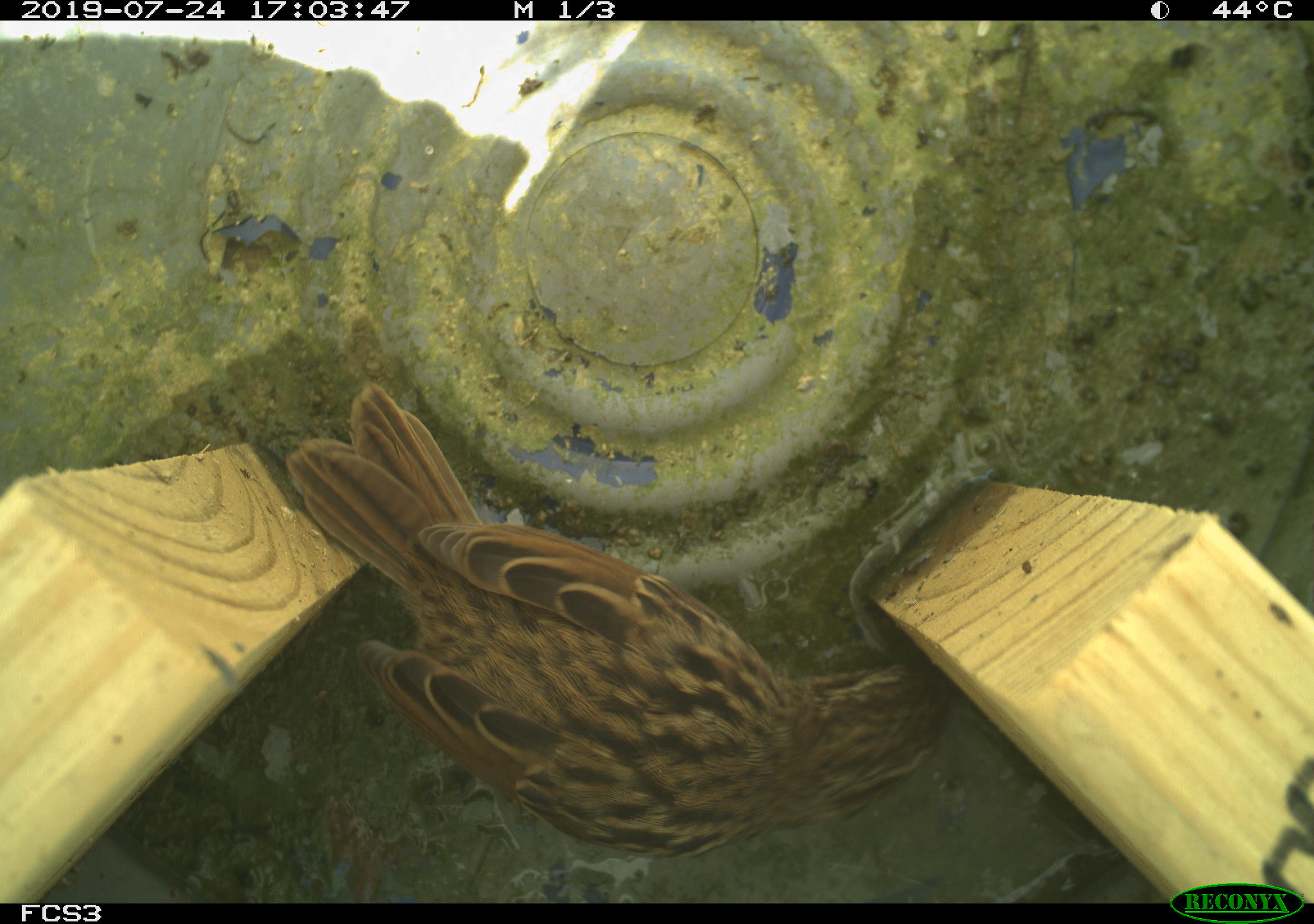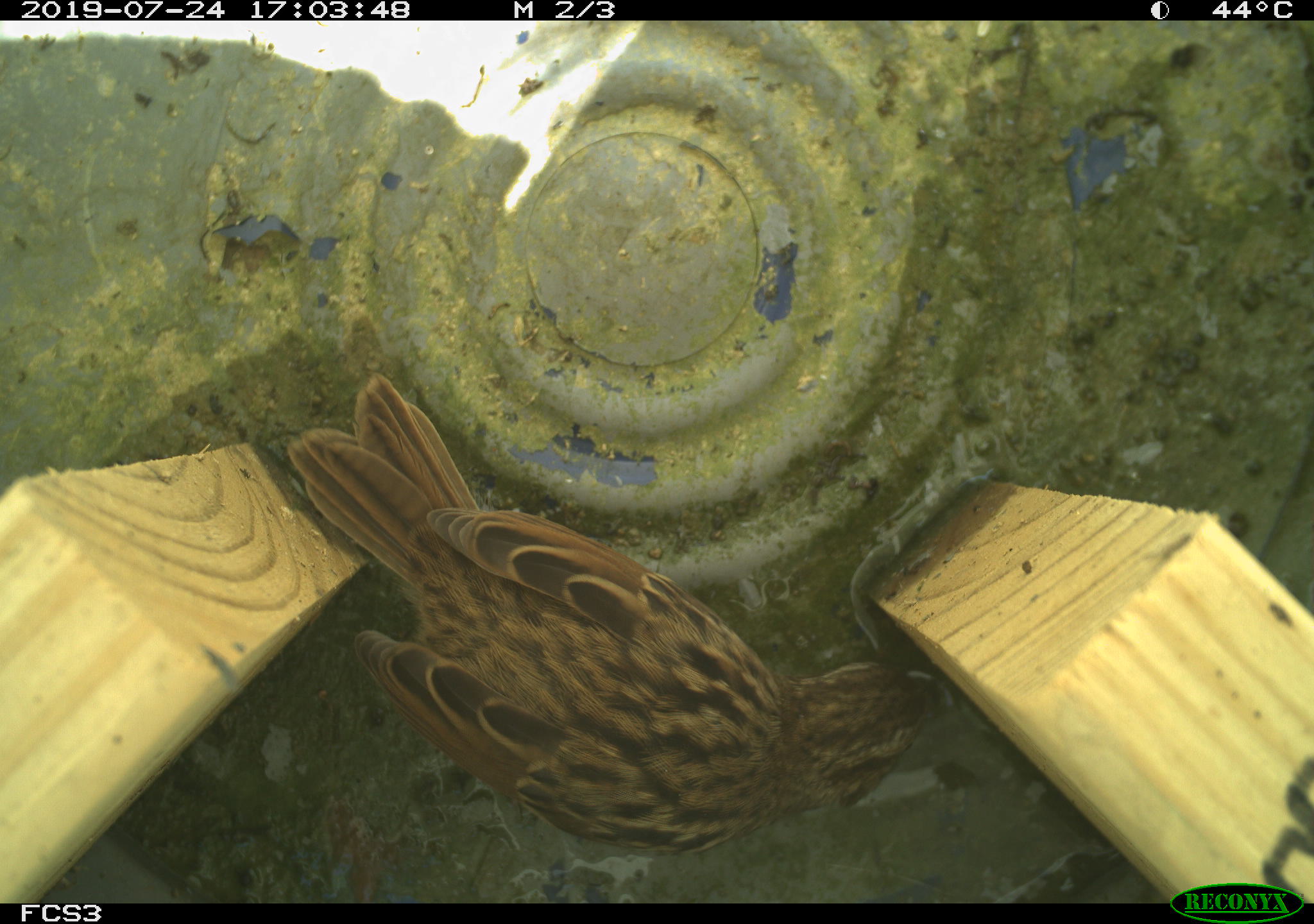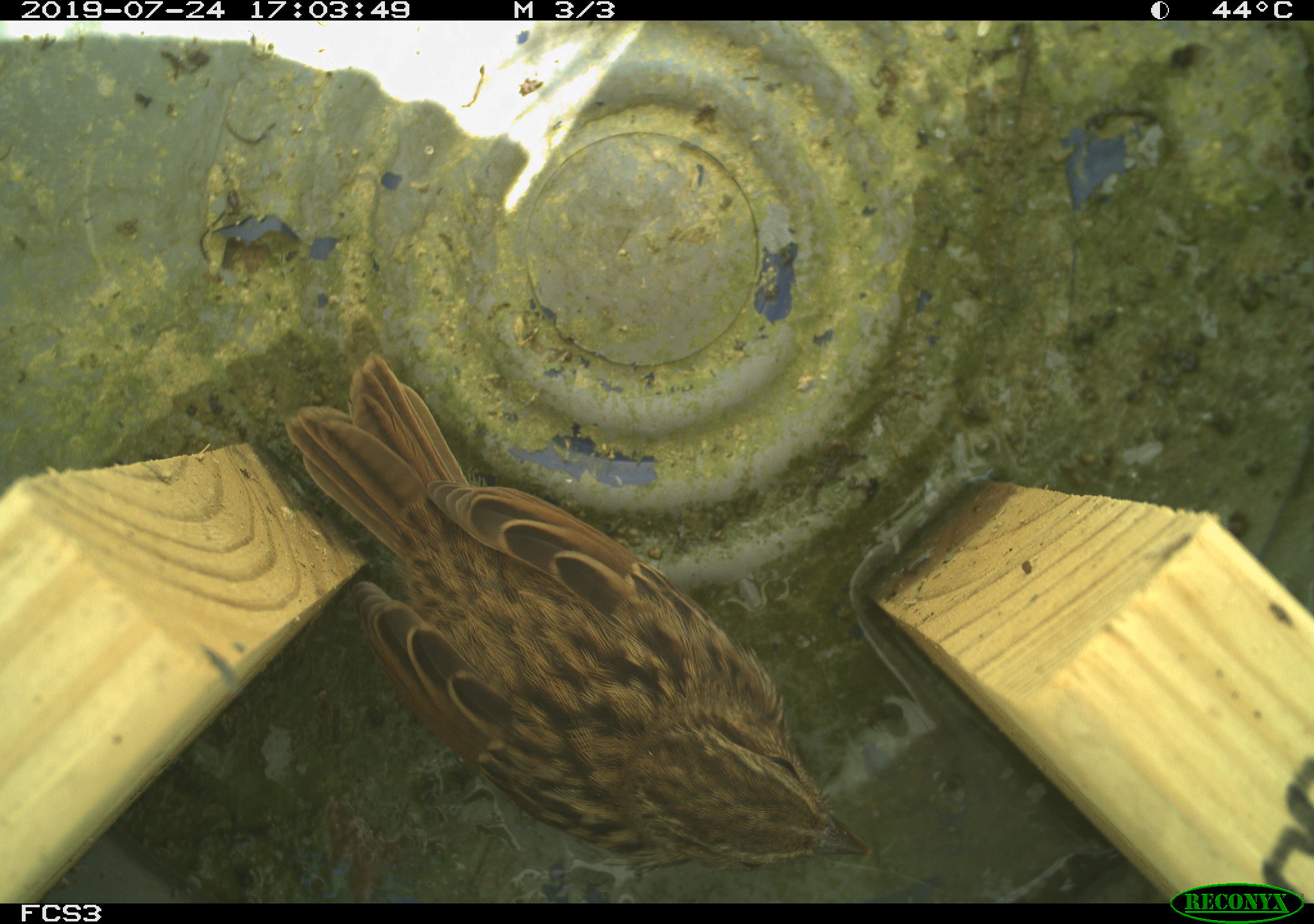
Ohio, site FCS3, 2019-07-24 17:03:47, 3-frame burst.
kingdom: Animalia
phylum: Chordata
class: Aves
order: Passeriformes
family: Passerellidae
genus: Melospiza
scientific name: Melospiza melodia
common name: song sparrow